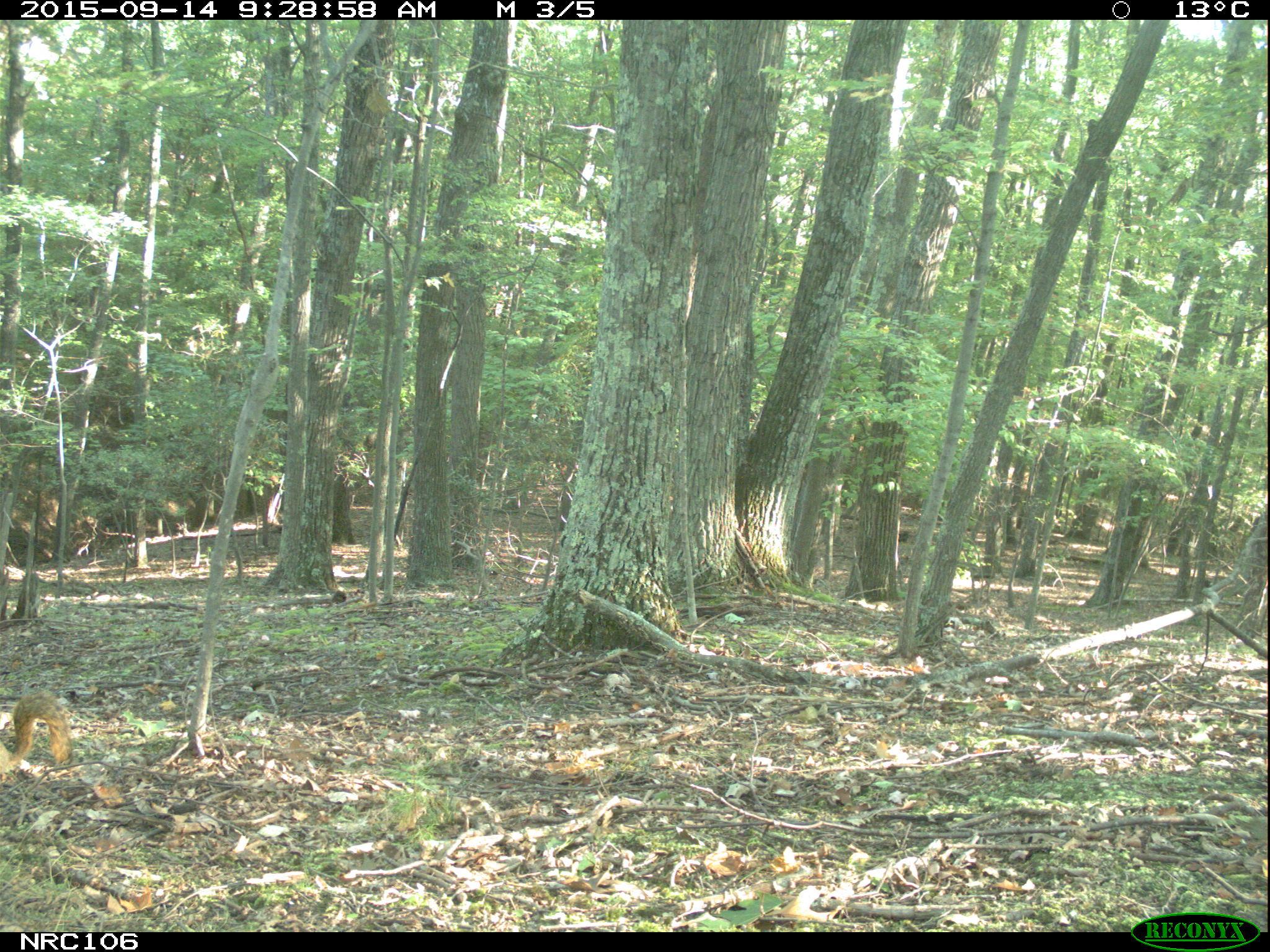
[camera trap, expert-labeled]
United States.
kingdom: Animalia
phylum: Chordata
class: Mammalia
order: Rodentia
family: Sciuridae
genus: Sciurus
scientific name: Sciurus niger cinereus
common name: eastern fox squirrel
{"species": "Eastern Fox Squirrel (Sciurus niger cinereus)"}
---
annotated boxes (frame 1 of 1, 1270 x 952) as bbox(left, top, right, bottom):
Eastern Fox Squirrel: bbox(0, 686, 81, 789)